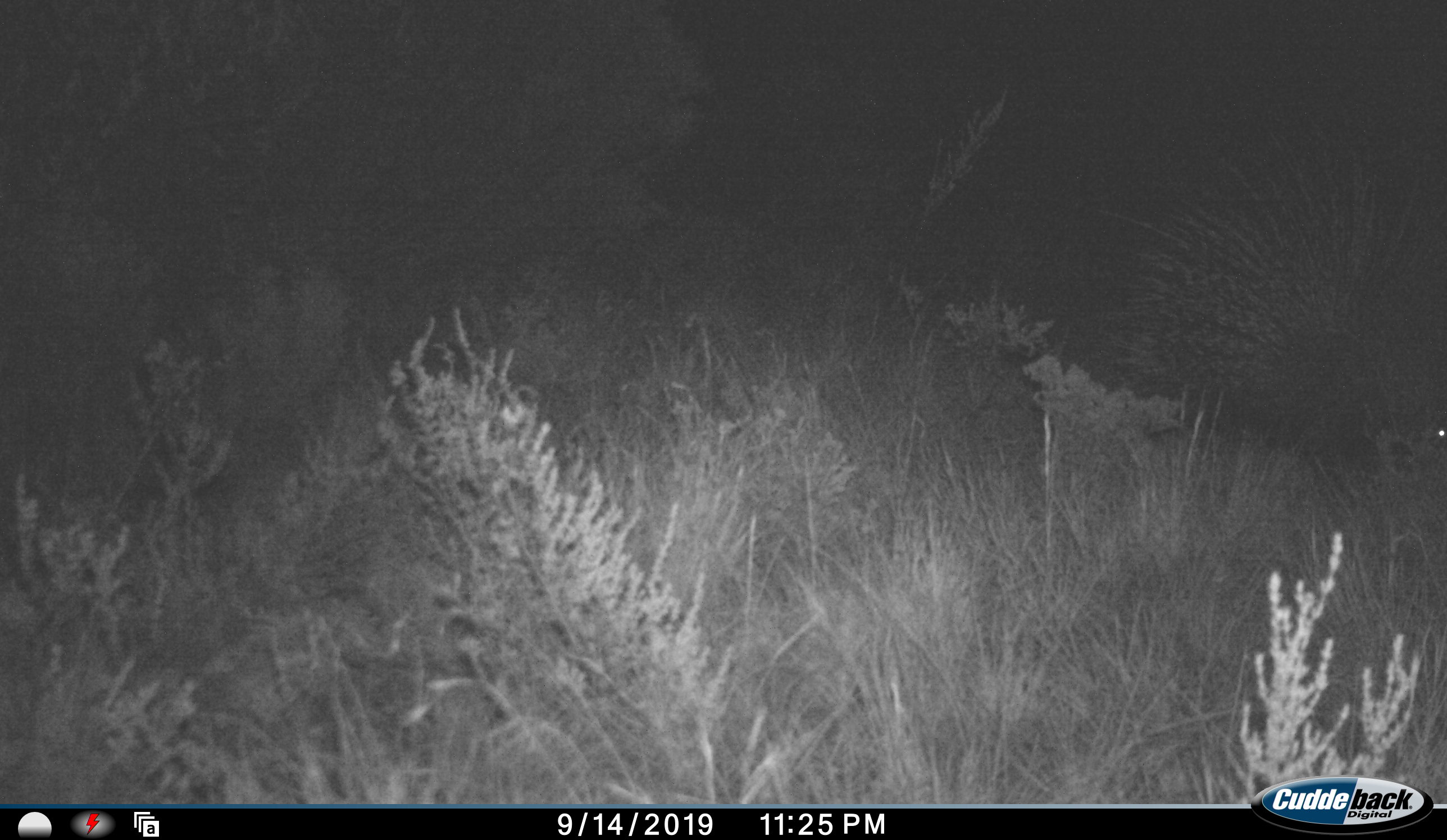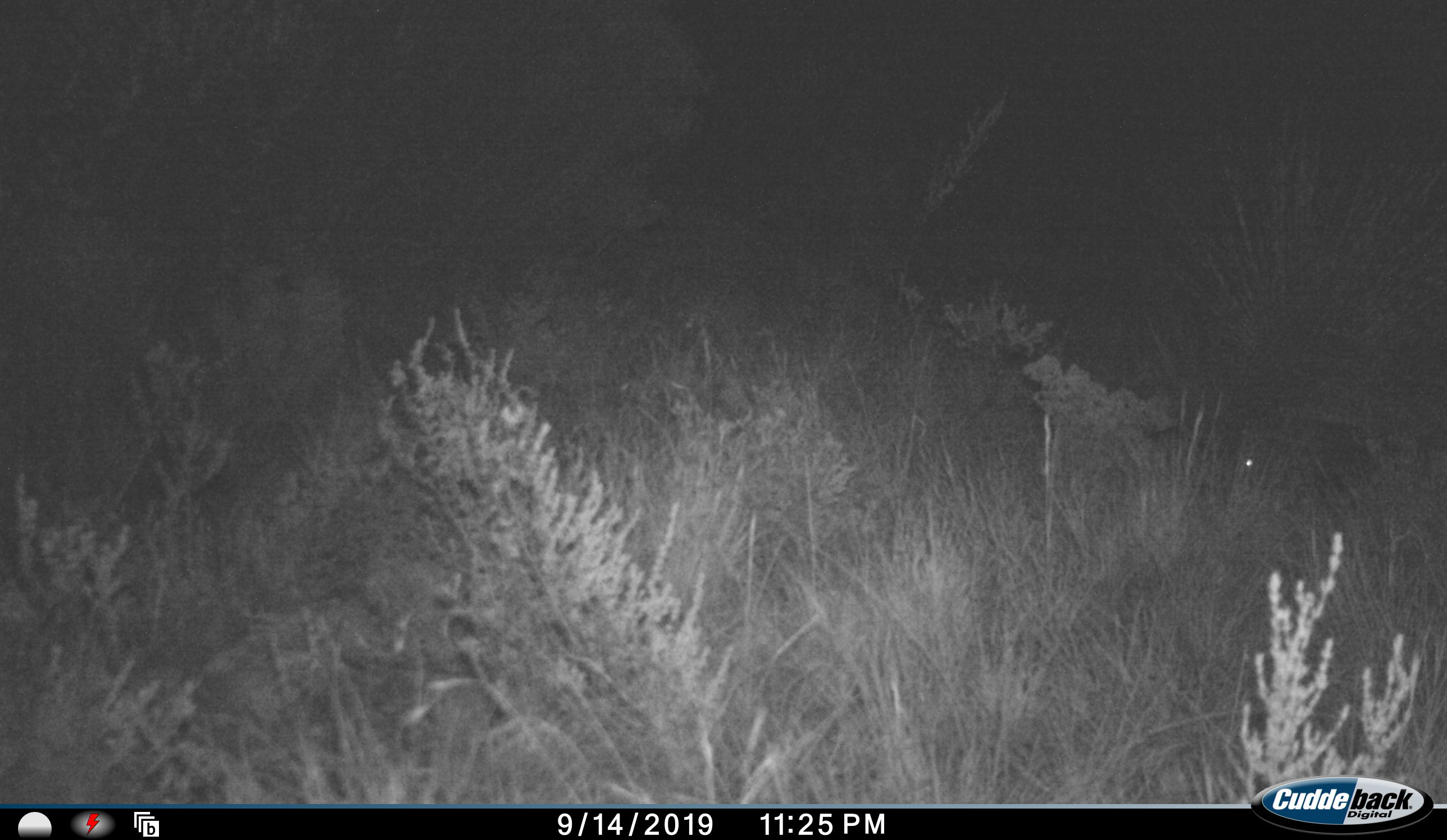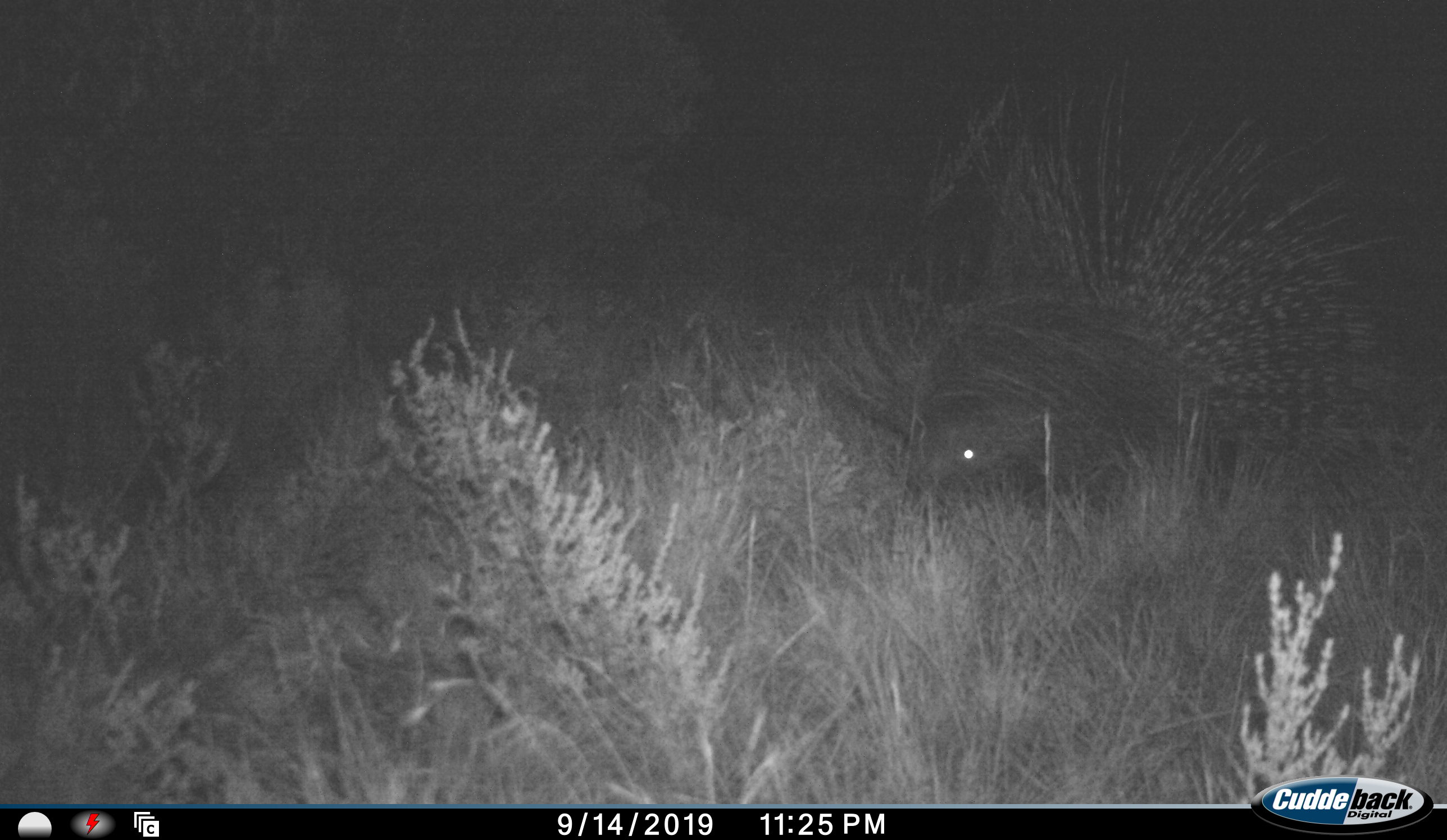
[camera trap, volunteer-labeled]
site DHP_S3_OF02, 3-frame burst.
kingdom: Animalia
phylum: Chordata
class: Mammalia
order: Rodentia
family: Hystricidae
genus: Hystrix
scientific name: Hystrix cristata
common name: crested porcupine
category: porcupine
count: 1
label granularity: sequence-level